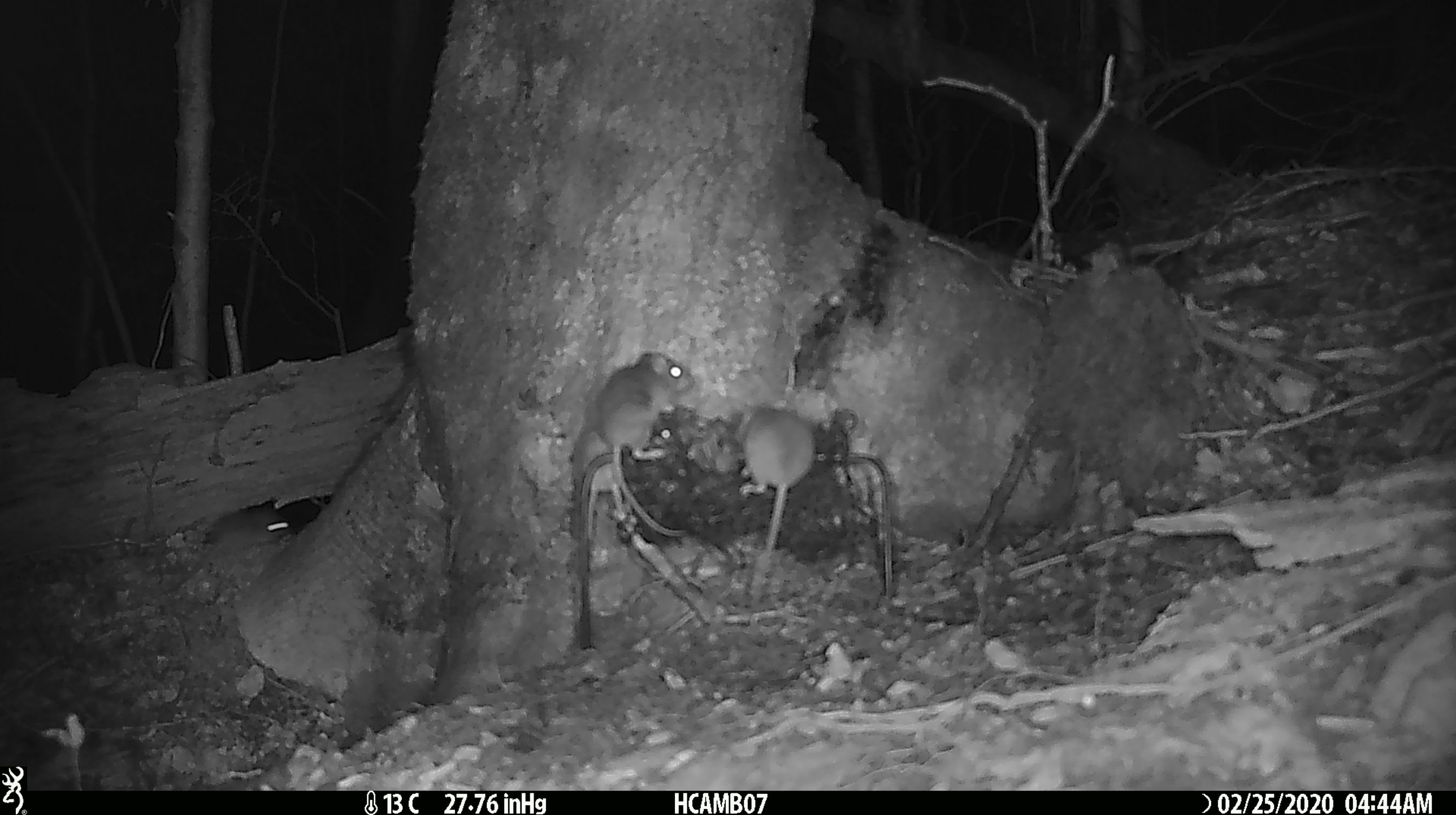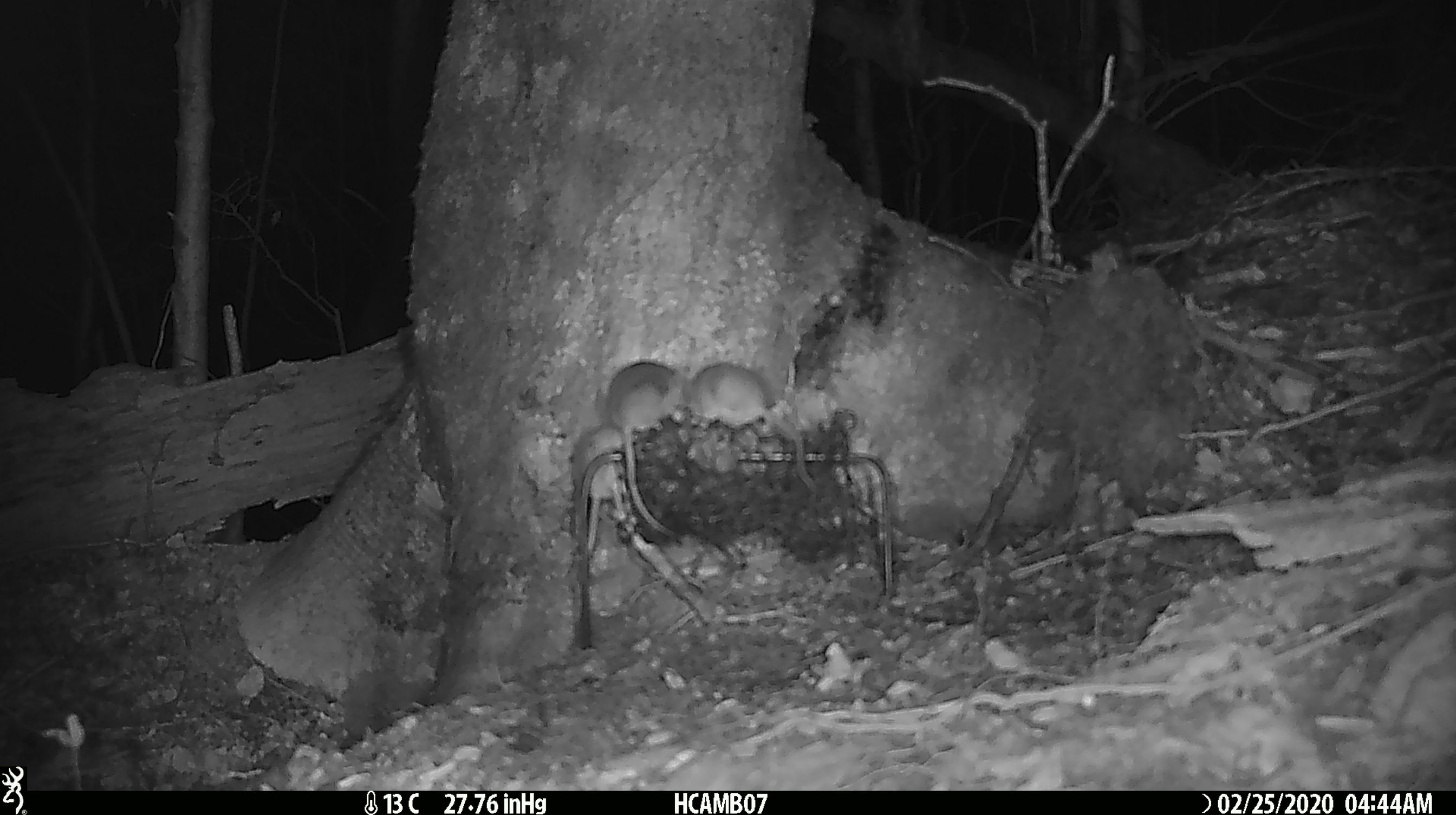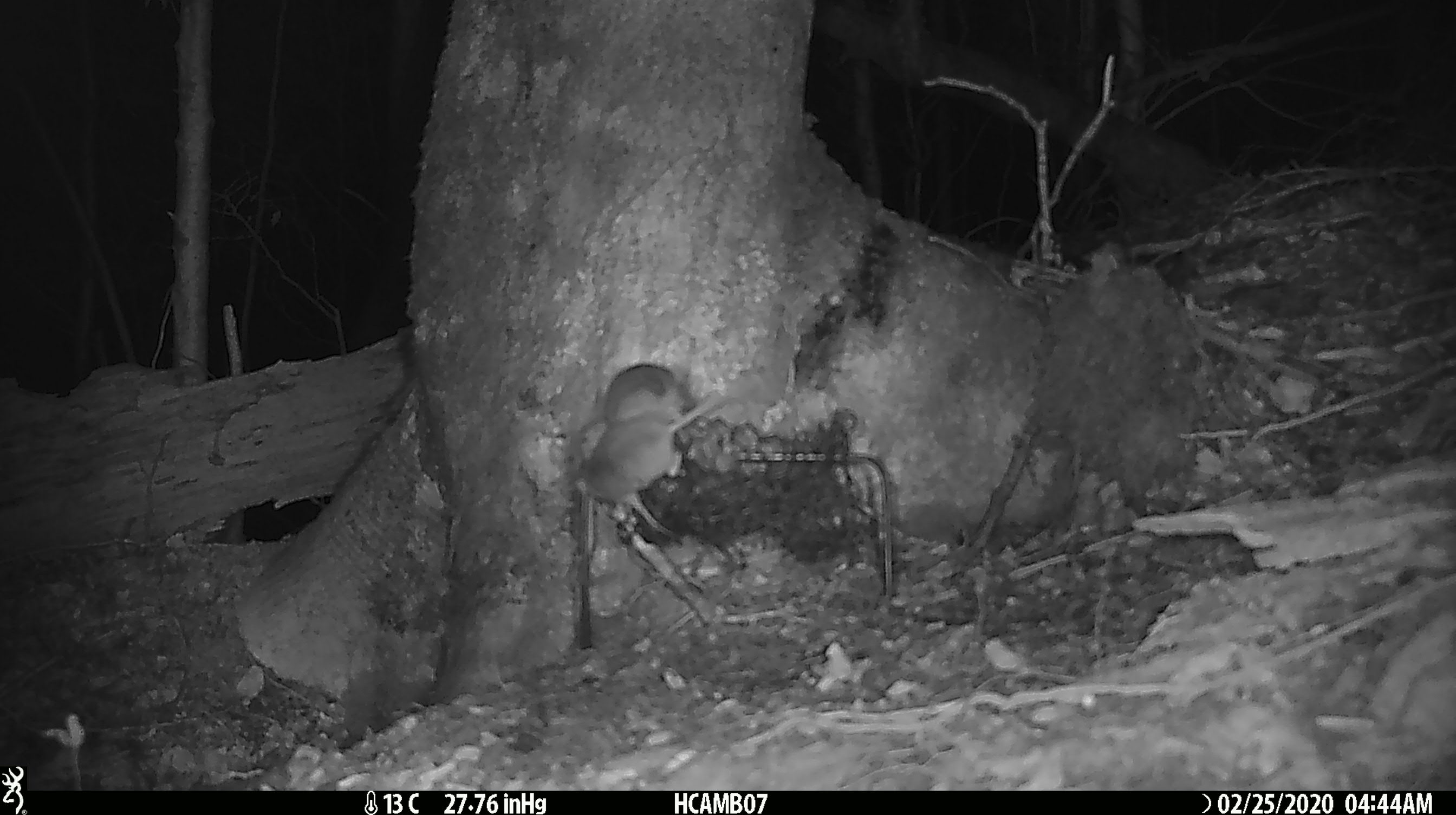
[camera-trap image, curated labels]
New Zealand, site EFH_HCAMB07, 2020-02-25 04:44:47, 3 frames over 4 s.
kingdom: Animalia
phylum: Chordata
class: Mammalia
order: Rodentia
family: Muridae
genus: Mus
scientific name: Mus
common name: mouse